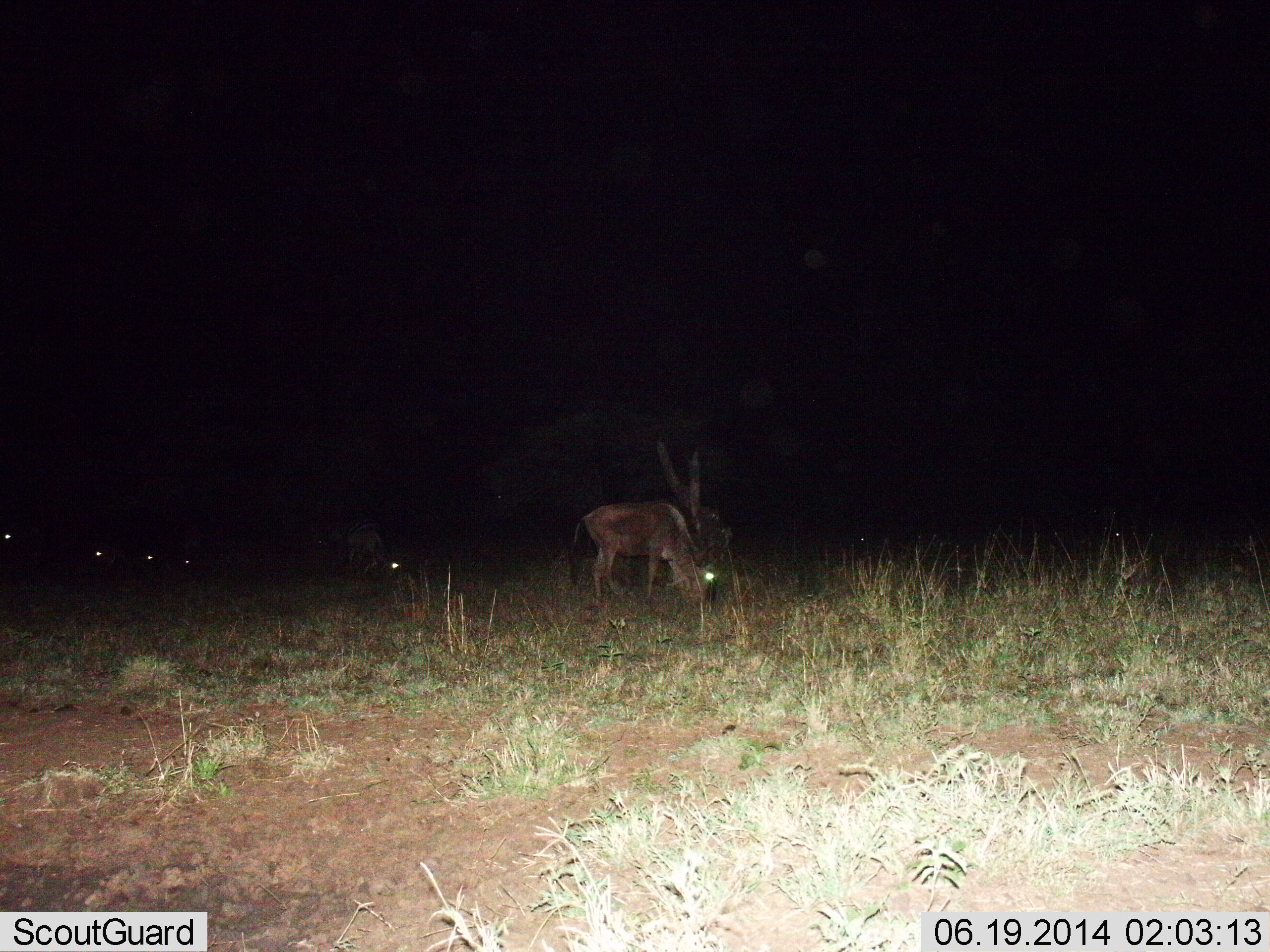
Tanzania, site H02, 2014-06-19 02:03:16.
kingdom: Animalia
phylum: Chordata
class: Mammalia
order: Artiodactyla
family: Bovidae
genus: Connochaetes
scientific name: Connochaetes taurinus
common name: blue wildebeest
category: wildebeest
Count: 6.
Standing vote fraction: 40%.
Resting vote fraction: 0%.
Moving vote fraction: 0%.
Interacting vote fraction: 0%.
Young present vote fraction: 0%.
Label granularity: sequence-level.